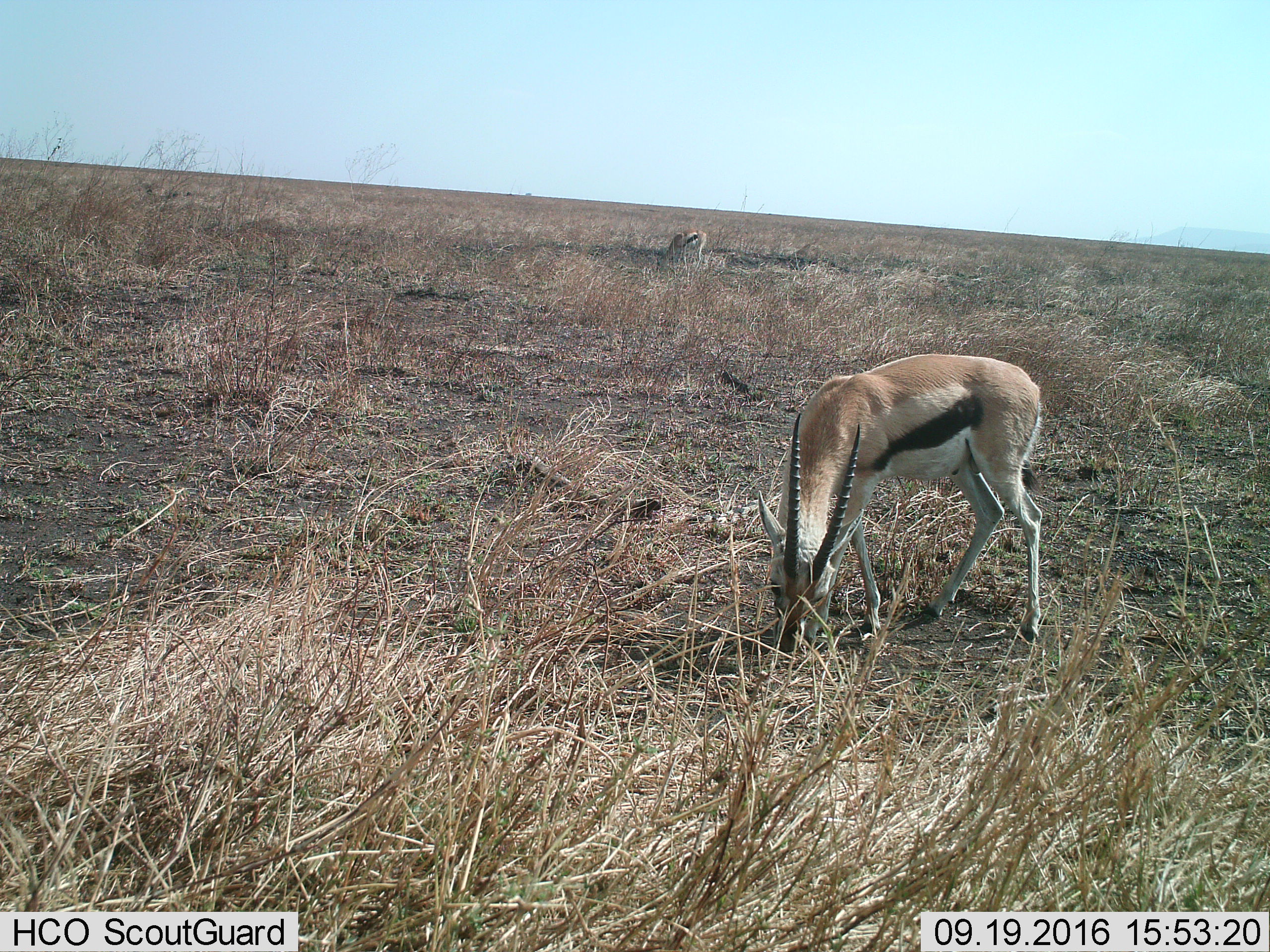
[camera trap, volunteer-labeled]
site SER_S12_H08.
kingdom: Animalia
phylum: Chordata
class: Mammalia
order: Artiodactyla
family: Bovidae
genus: Eudorcas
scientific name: Eudorcas thomsonii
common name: thomson's gazelle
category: gazellethomsons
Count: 2.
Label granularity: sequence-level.